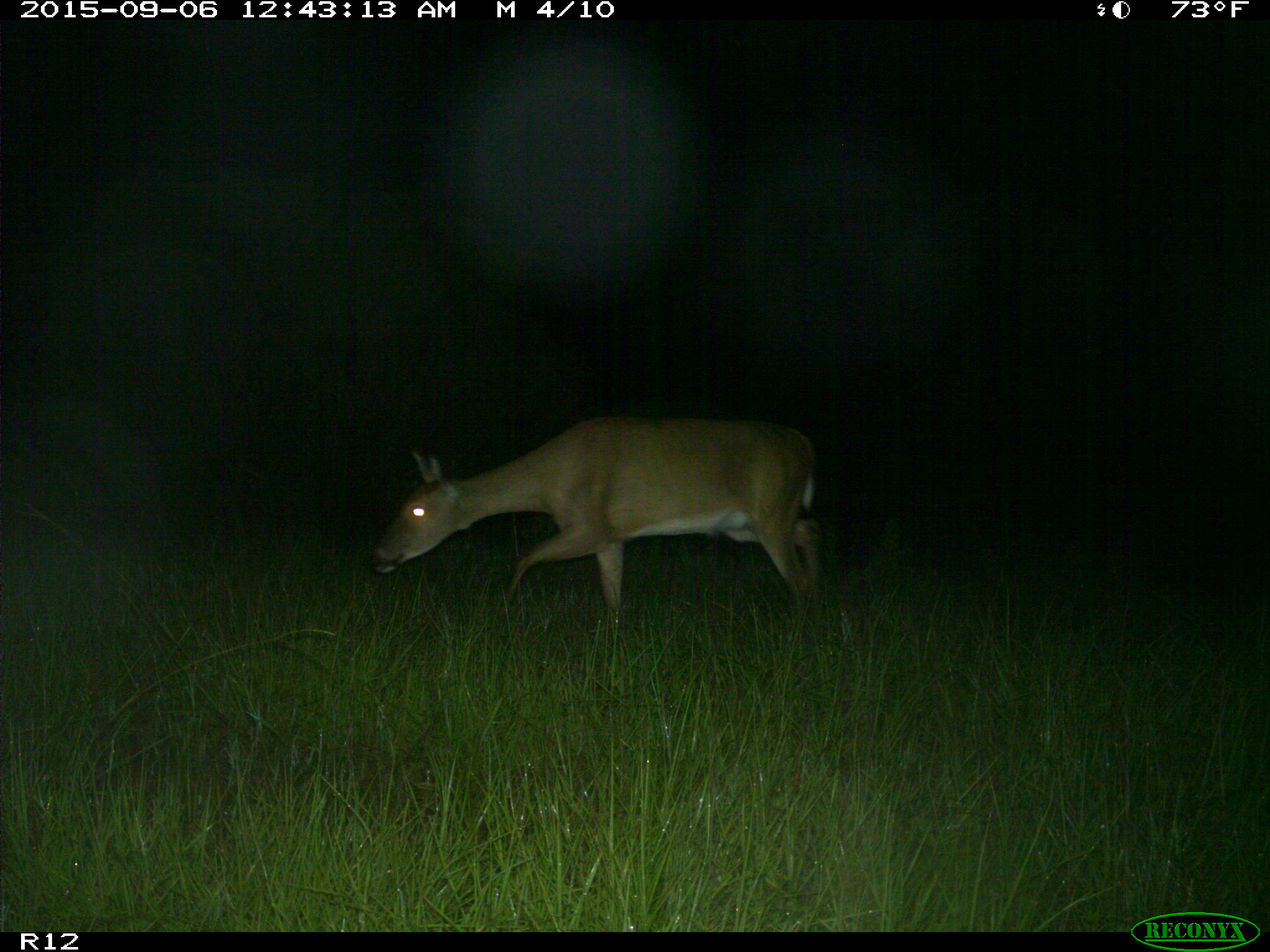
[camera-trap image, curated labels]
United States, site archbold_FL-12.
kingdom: Animalia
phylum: Chordata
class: Mammalia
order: Artiodactyla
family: Cervidae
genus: Odocoileus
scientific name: Odocoileus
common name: deer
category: unidentified deer